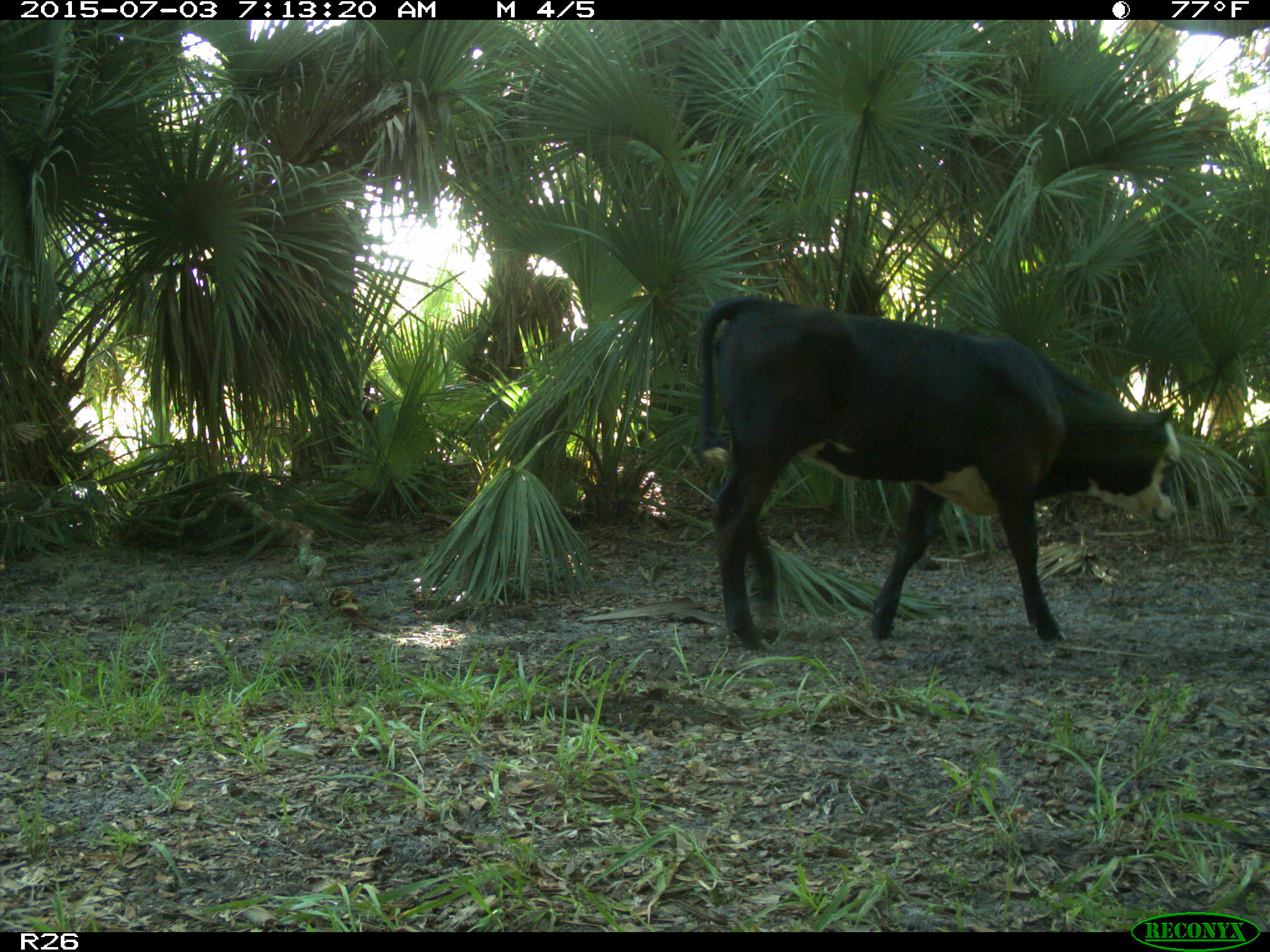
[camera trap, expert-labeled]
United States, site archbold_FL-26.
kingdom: Animalia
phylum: Chordata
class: Mammalia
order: Artiodactyla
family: Bovidae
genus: Bos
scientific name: Bos taurus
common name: domestic cow